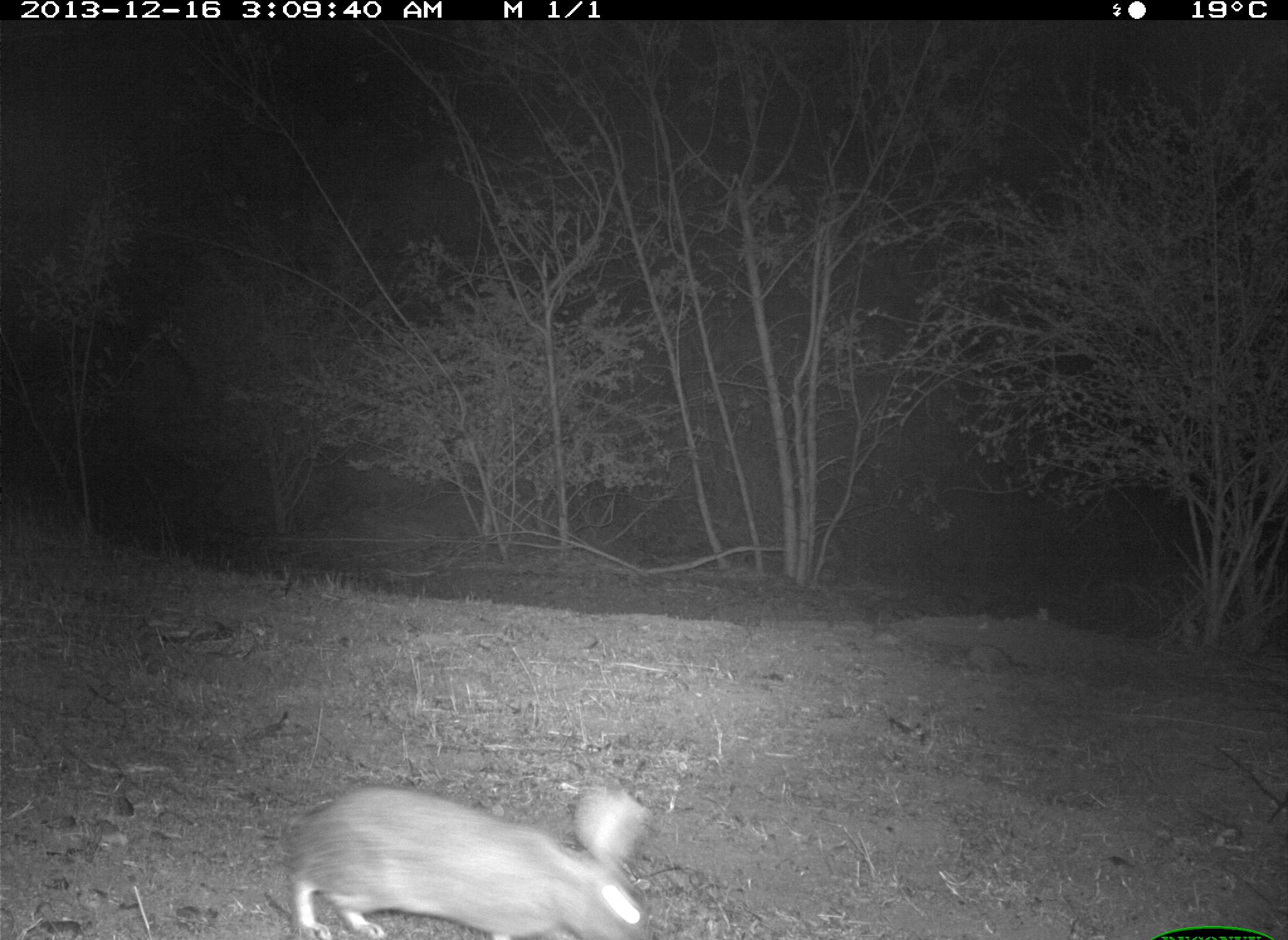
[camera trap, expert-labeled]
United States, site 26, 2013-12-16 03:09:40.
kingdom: Animalia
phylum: Chordata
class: Mammalia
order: Lagomorpha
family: Leporidae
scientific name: Leporidae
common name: rabbits and hares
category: rabbit